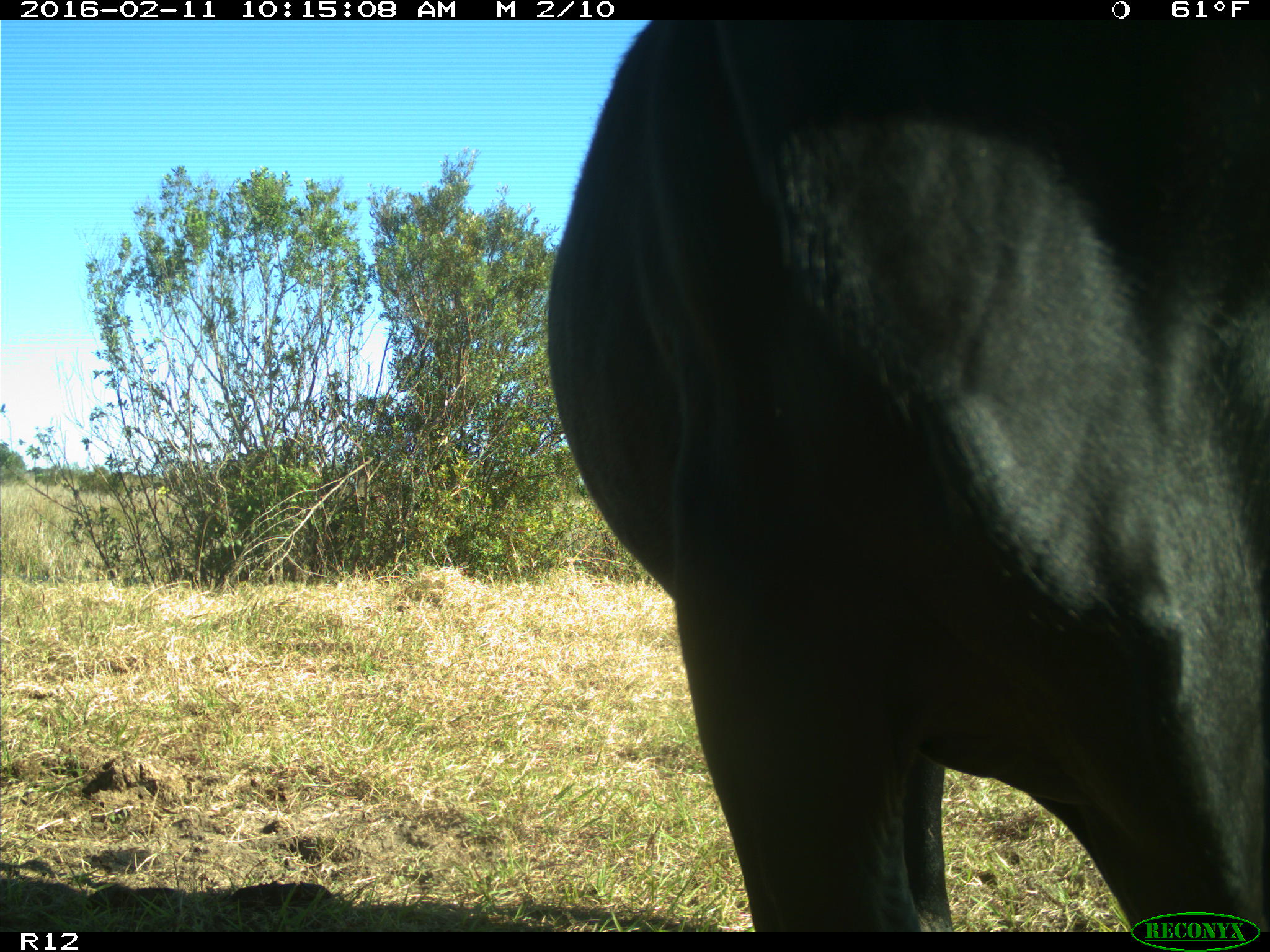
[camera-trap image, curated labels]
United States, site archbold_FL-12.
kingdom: Animalia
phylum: Chordata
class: Mammalia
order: Artiodactyla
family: Bovidae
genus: Bos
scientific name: Bos taurus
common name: domestic cow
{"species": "Bos taurus (domestic cow)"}